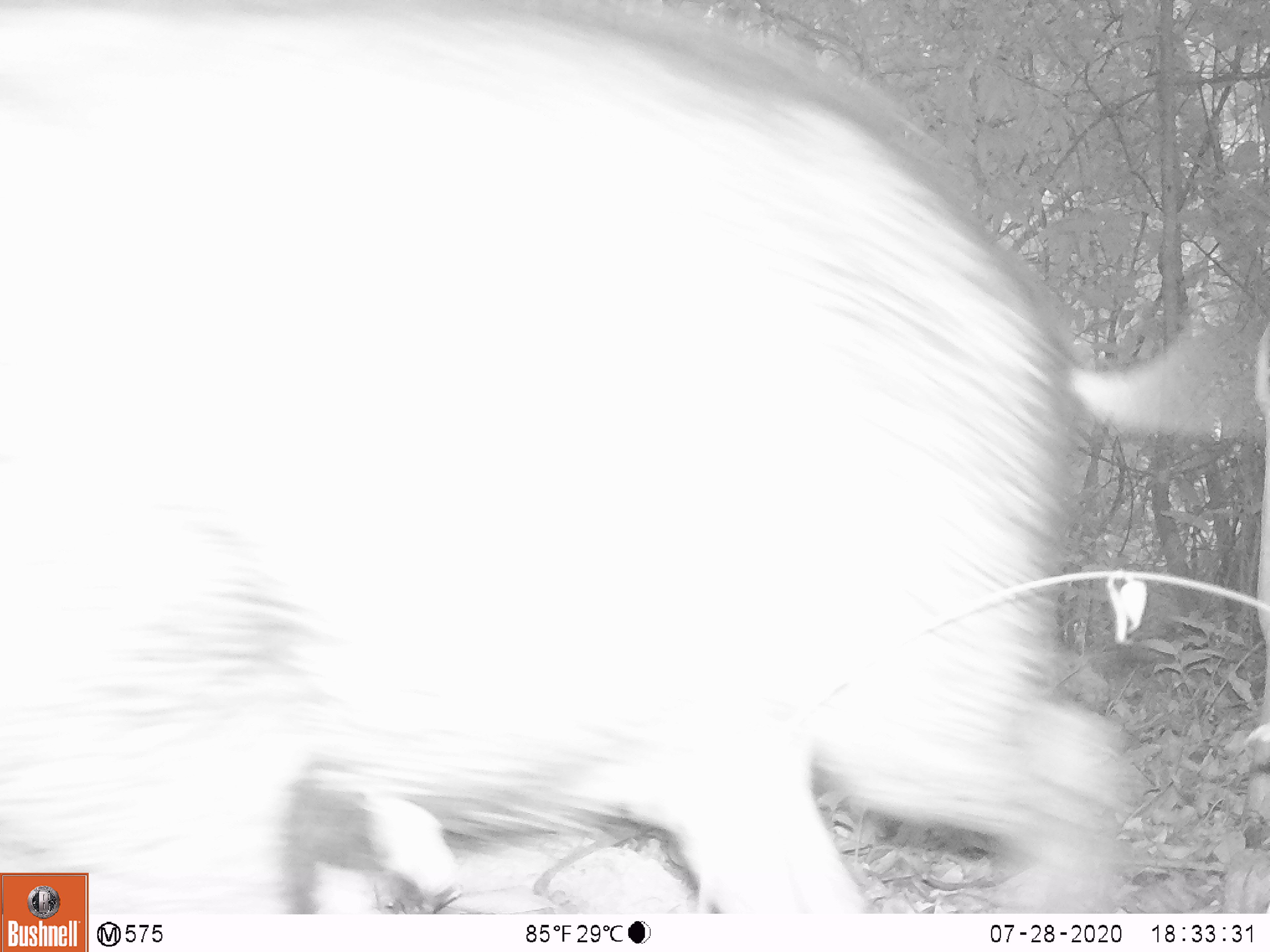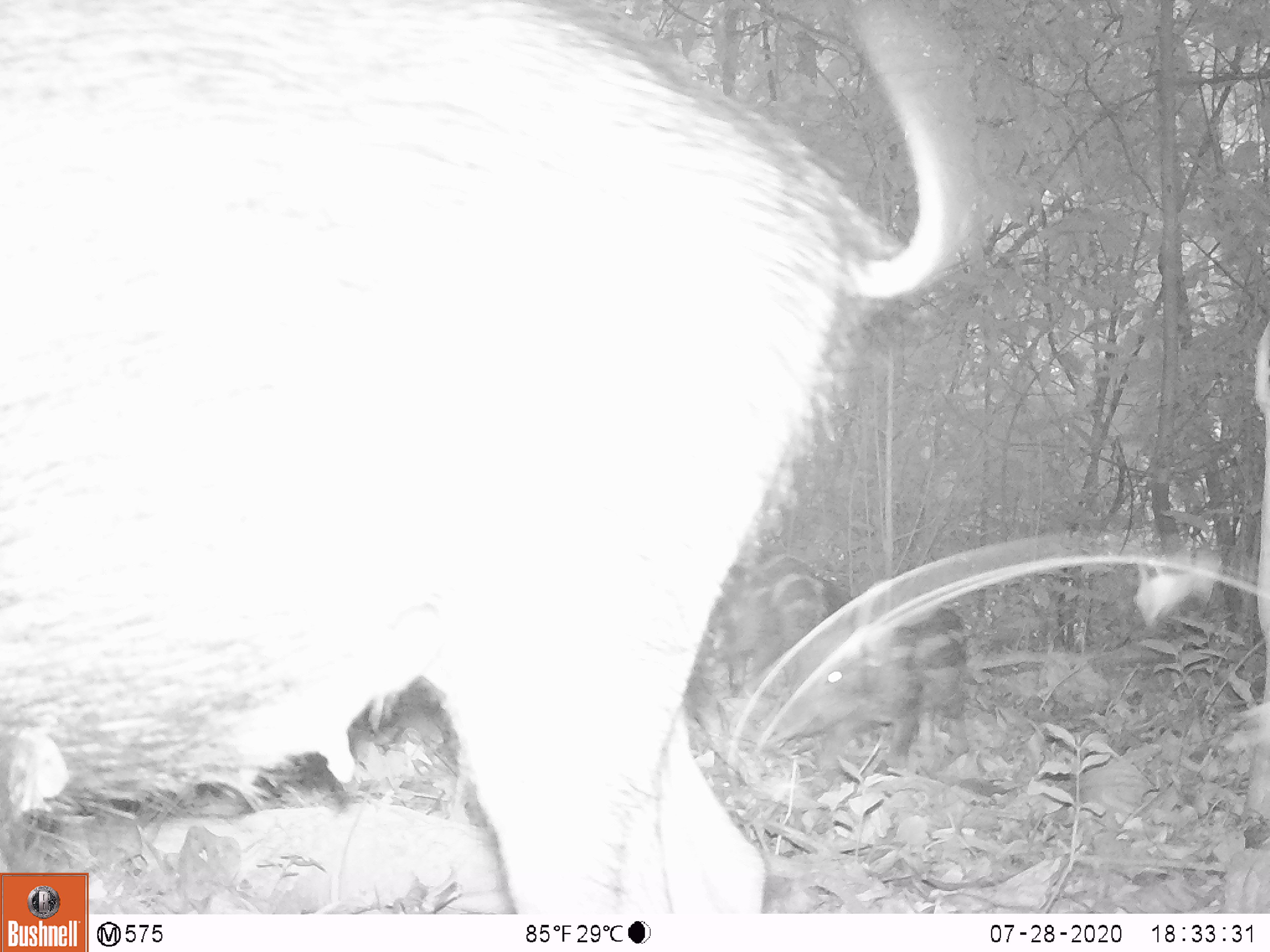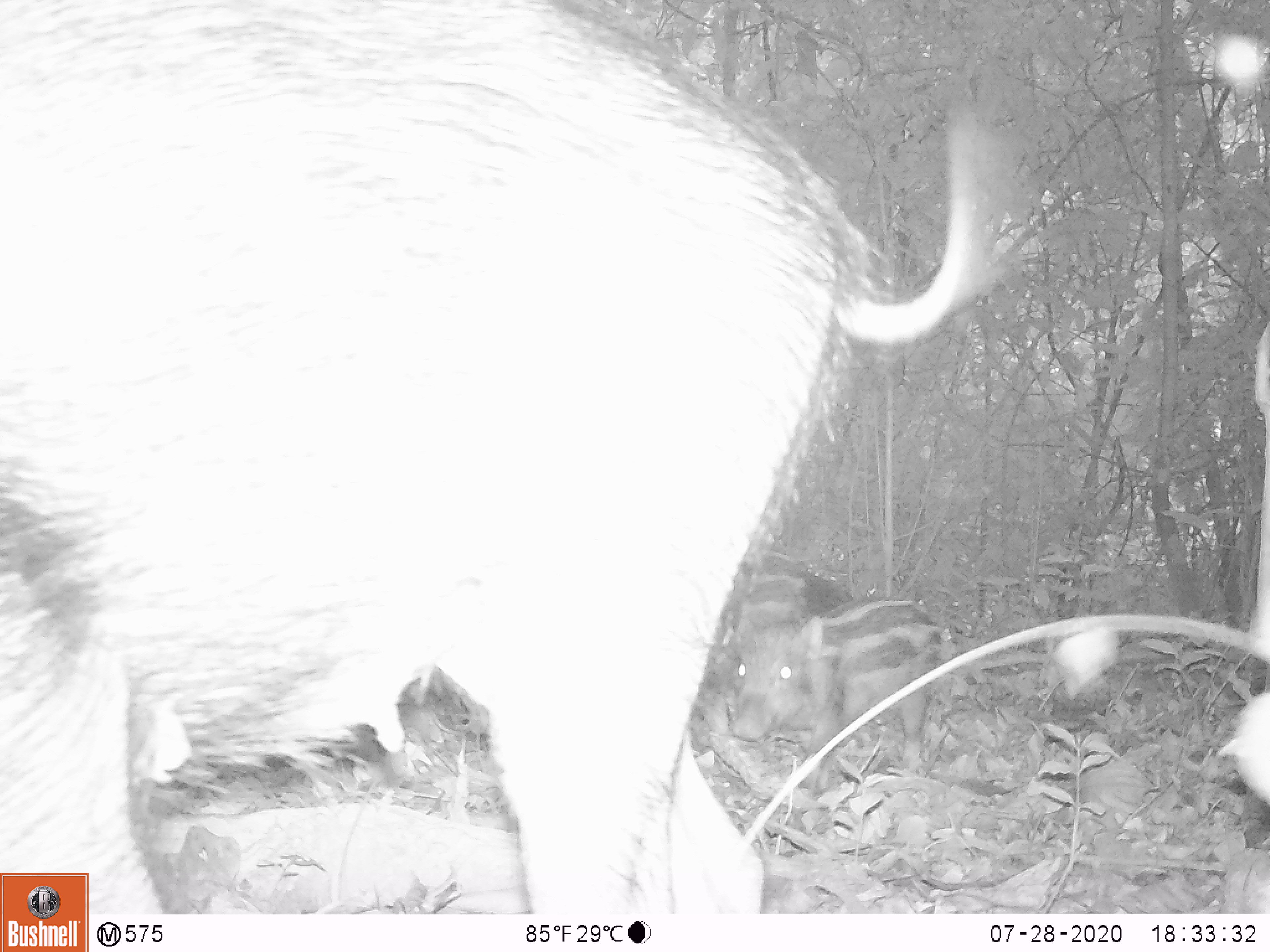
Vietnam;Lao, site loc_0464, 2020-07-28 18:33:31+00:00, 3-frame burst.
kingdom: Animalia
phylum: Chordata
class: Mammalia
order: Artiodactyla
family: Suidae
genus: Sus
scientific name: Sus scrofa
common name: eurasian wild pig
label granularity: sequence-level